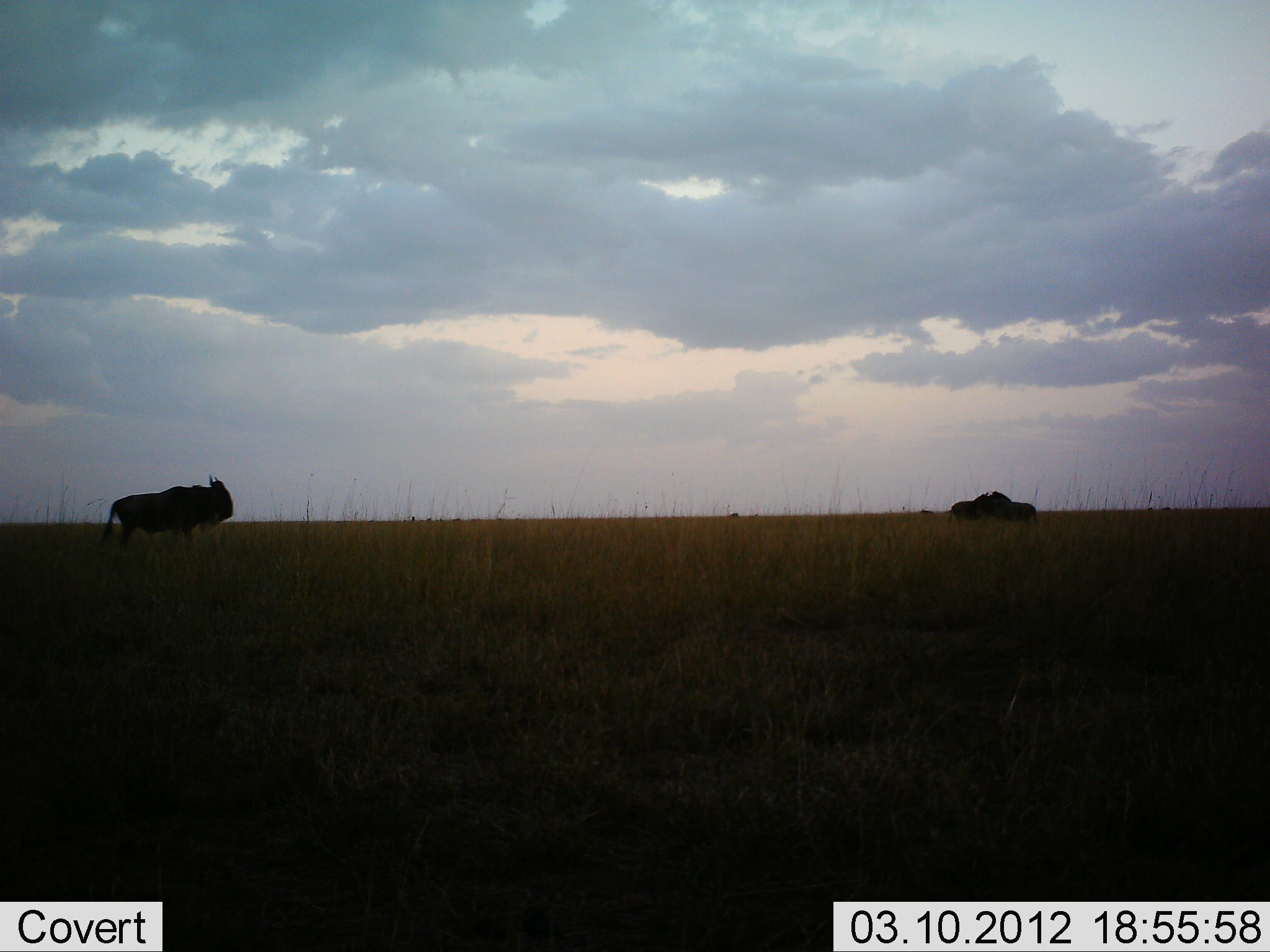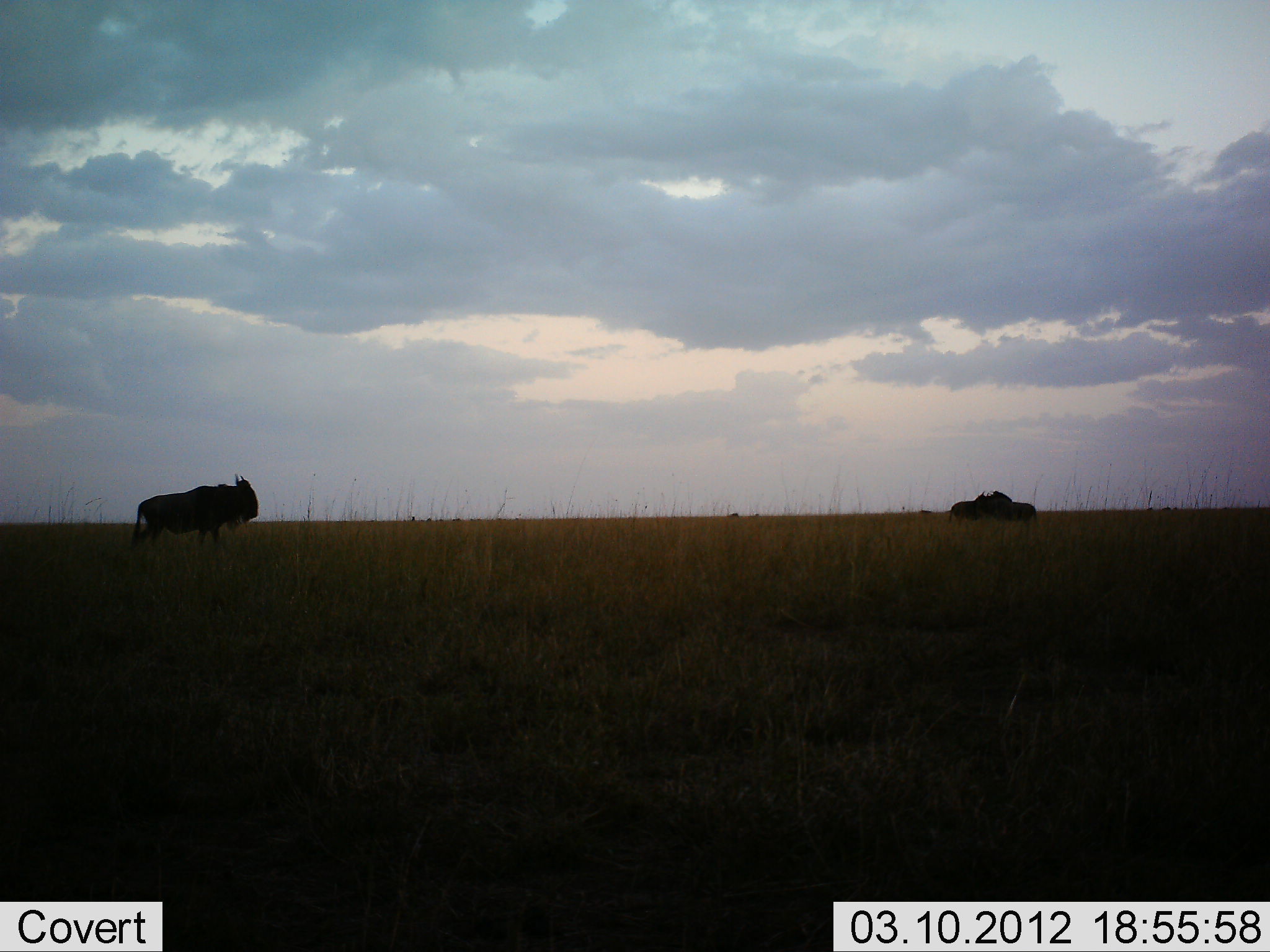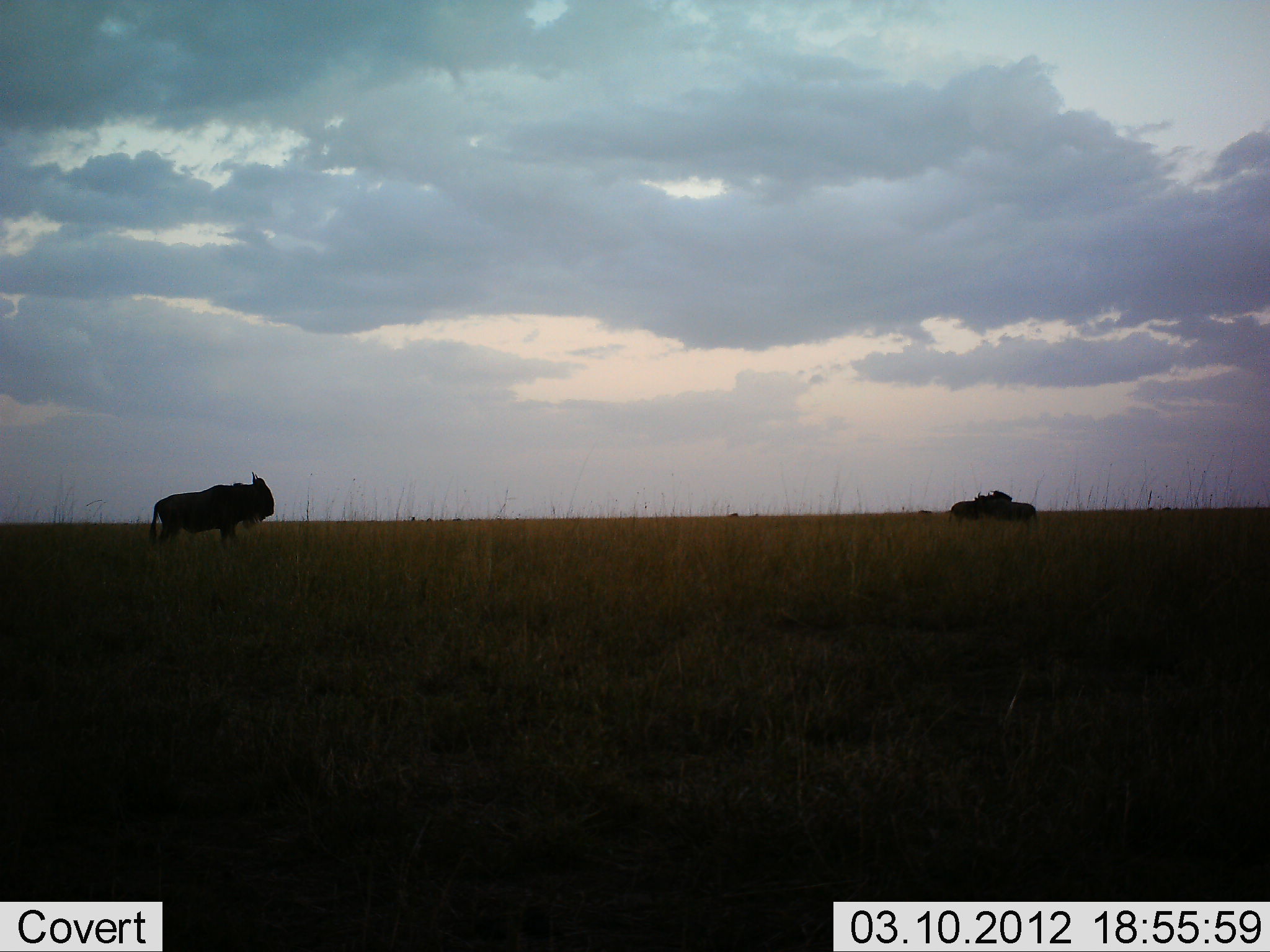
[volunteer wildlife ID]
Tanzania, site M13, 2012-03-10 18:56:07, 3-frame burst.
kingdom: Animalia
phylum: Chordata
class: Mammalia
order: Artiodactyla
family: Bovidae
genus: Connochaetes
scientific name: Connochaetes taurinus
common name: blue wildebeest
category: wildebeest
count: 3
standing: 64%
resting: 0%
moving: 82%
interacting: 0%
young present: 0%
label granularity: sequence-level